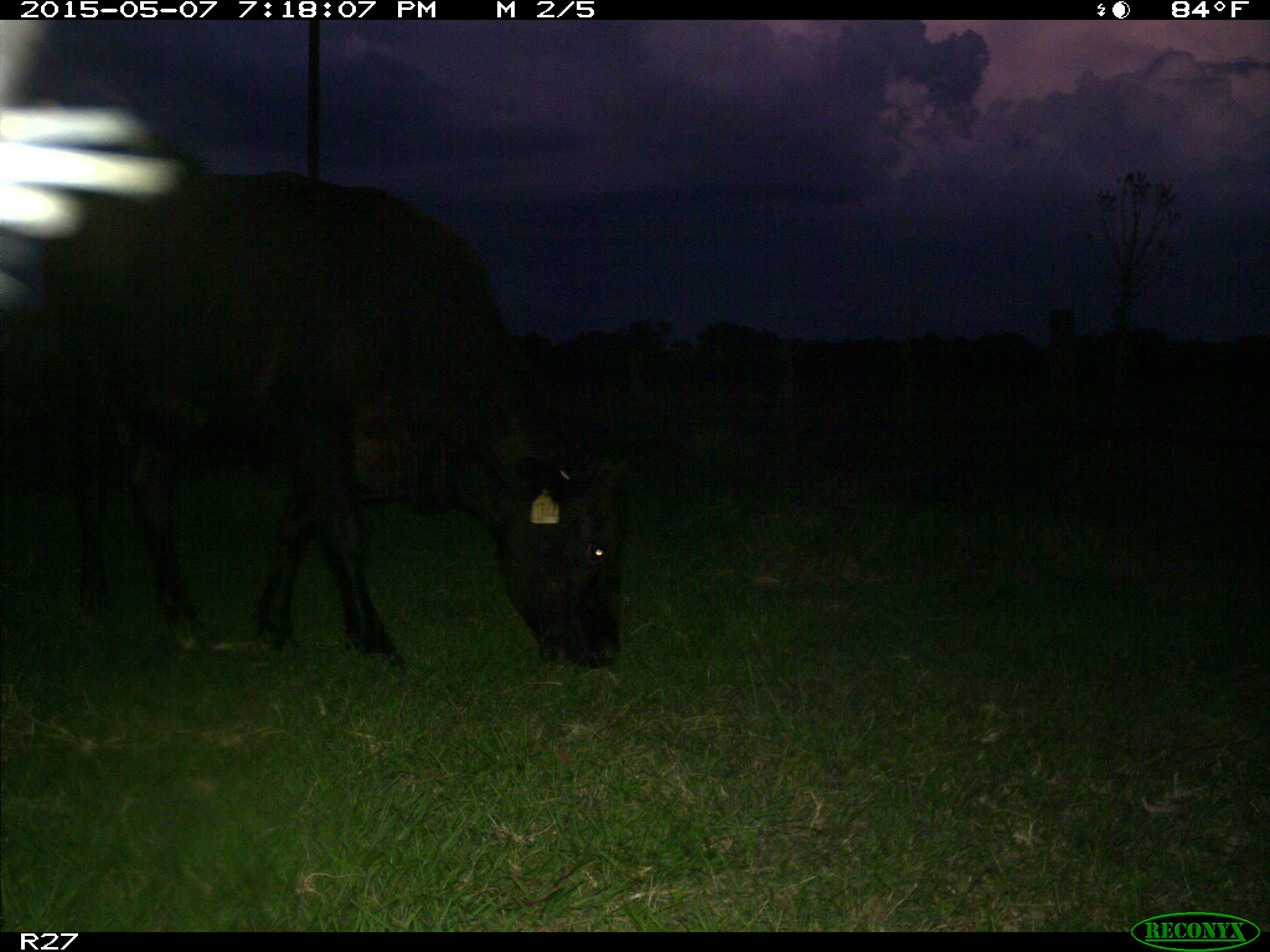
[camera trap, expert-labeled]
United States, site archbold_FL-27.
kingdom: Animalia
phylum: Chordata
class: Mammalia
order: Artiodactyla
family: Bovidae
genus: Bos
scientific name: Bos taurus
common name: domestic cow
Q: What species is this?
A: Bos taurus (domestic cow).